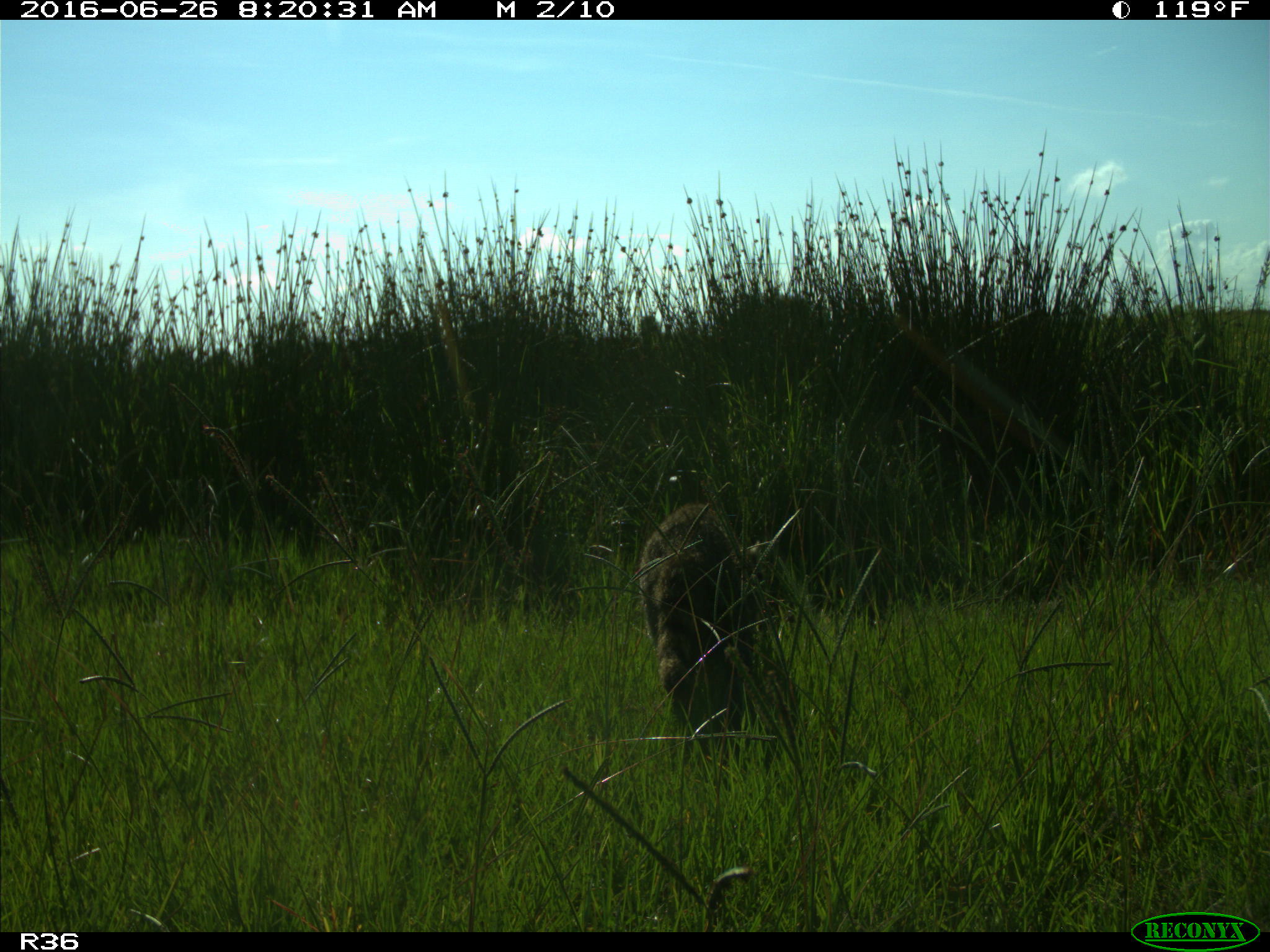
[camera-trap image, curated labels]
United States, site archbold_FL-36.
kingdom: Animalia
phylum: Chordata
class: Mammalia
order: Carnivora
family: Procyonidae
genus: Procyon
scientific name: Procyon lotor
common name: common raccoon